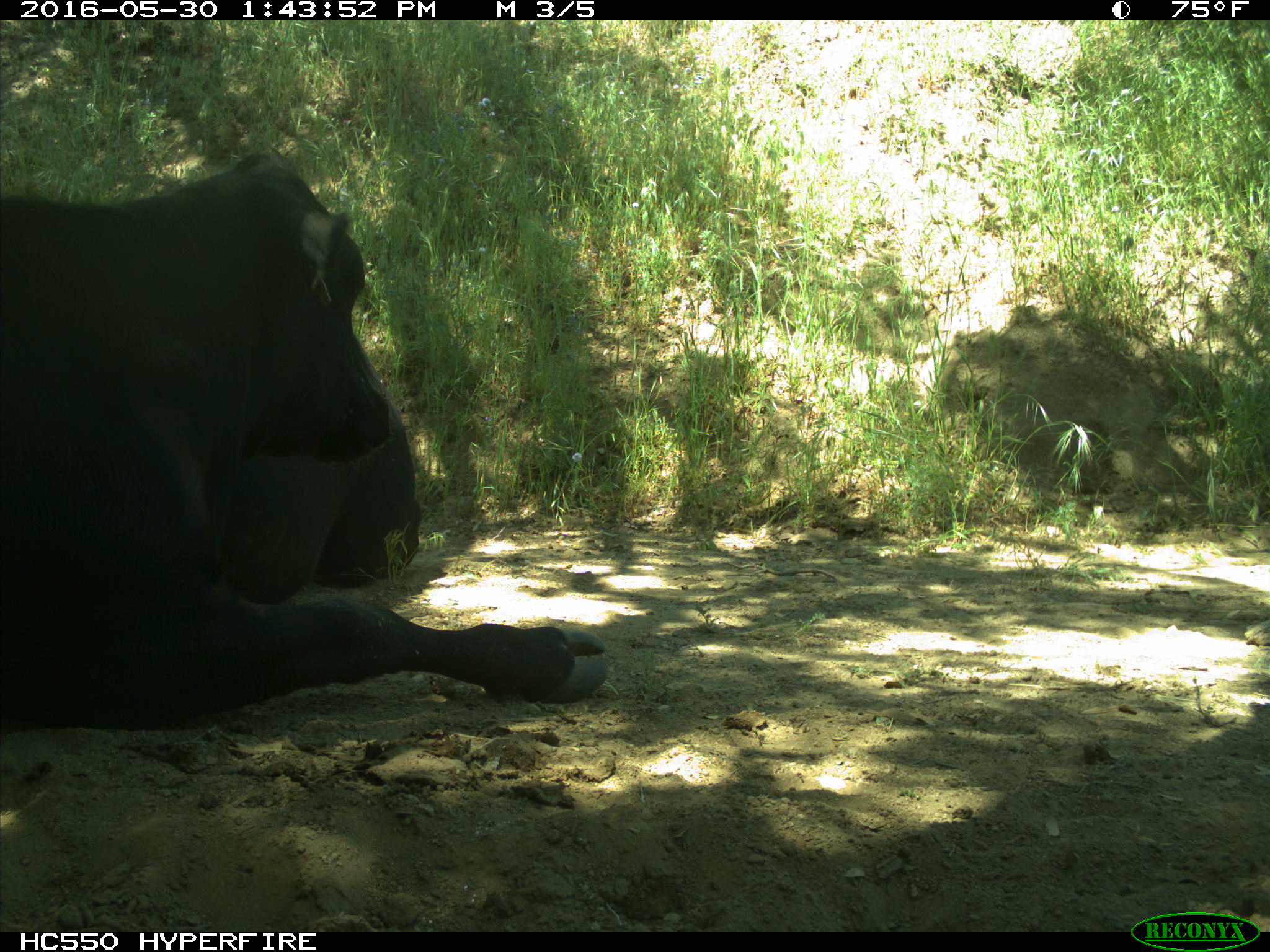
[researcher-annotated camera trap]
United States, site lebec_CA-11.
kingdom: Animalia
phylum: Chordata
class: Mammalia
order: Artiodactyla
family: Bovidae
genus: Bos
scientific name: Bos taurus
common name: domestic cow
Bos taurus (domestic cow).